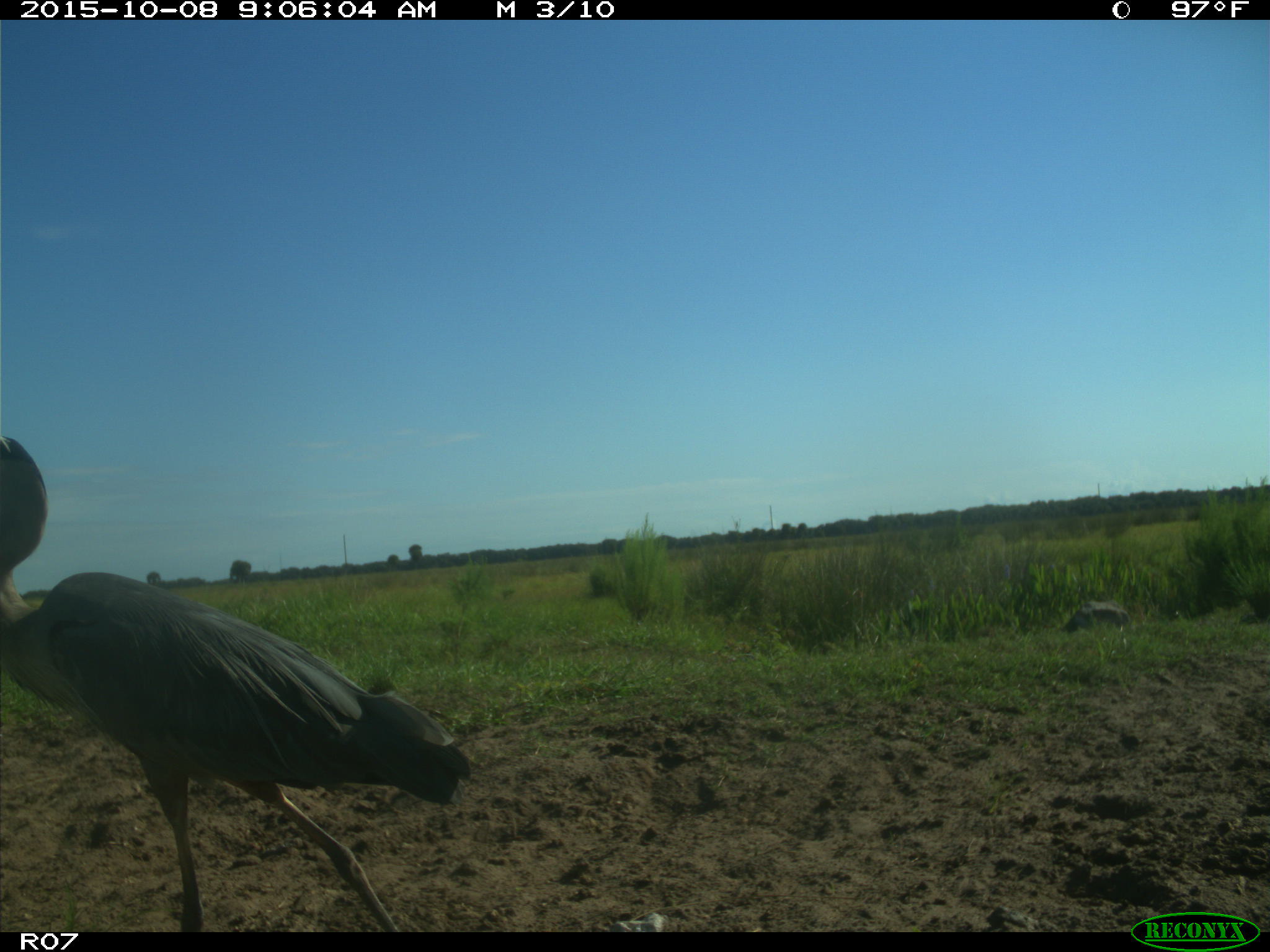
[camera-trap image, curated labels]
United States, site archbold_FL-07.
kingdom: Animalia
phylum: Chordata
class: Aves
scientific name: Aves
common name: birds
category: unidentified bird